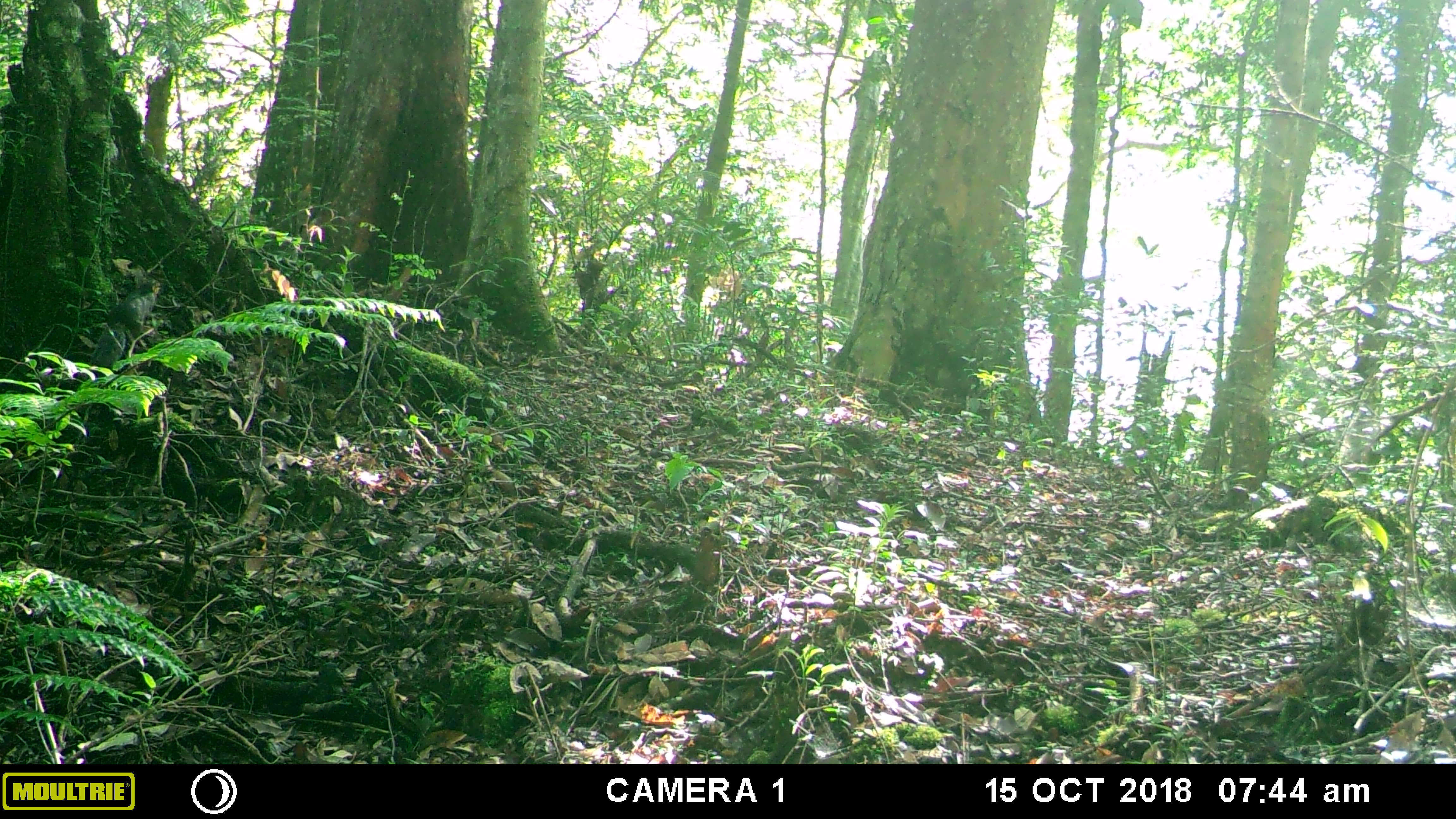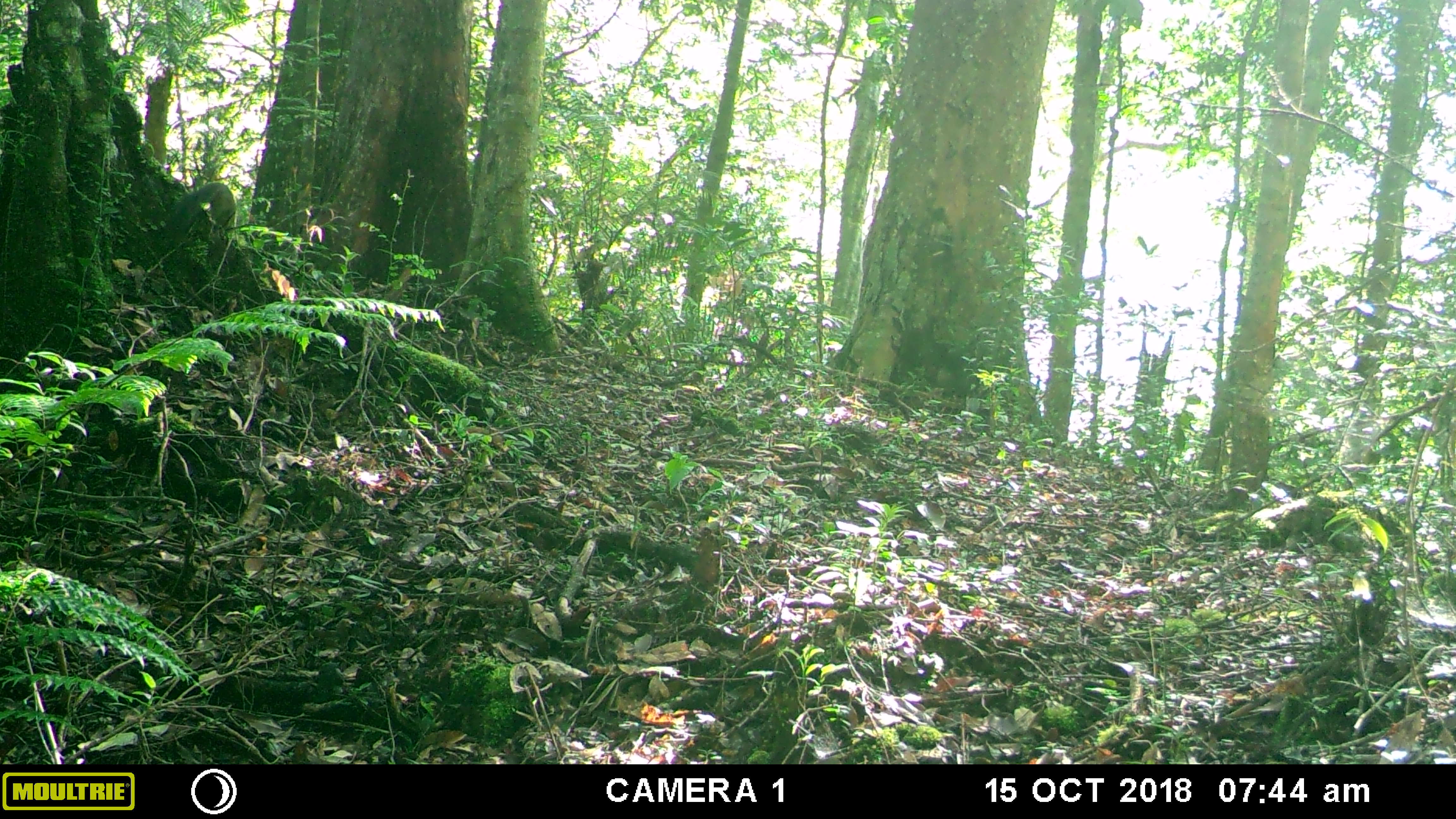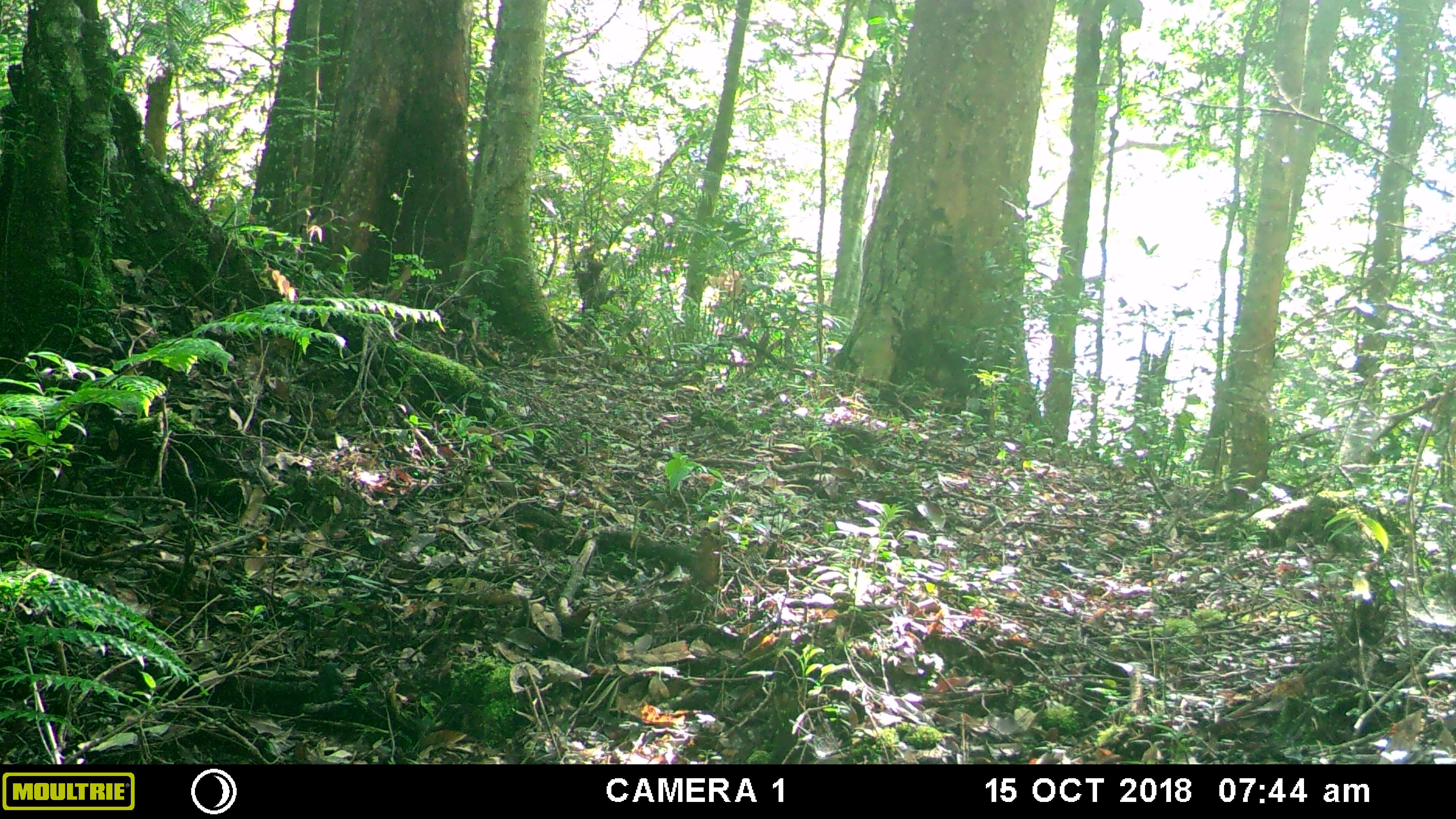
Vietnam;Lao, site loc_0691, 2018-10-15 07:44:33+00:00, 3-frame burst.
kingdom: Animalia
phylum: Chordata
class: Mammalia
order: Rodentia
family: Sciuridae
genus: Dremomys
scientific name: Dremomys rufigenis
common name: red-cheeked squirrel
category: red cheeked squirrel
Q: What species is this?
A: Red cheeked squirrel (red-cheeked squirrel) (Dremomys rufigenis).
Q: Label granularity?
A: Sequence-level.